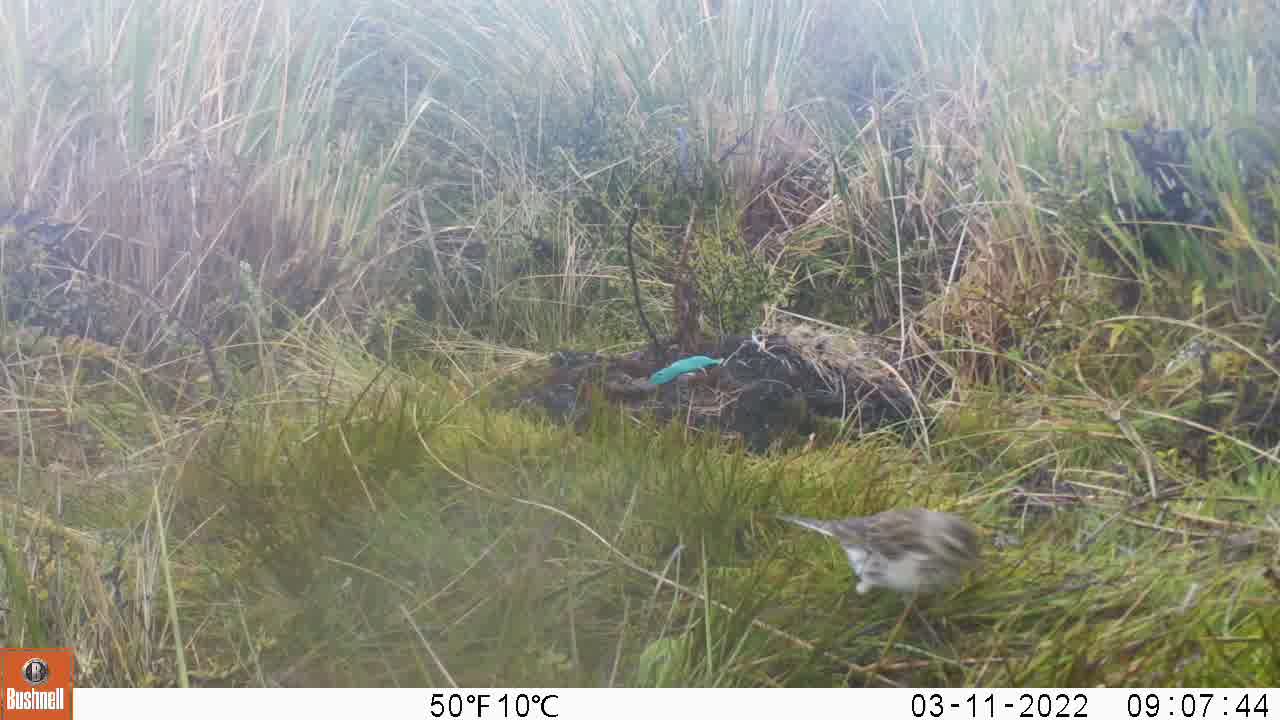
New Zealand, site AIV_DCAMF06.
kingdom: Animalia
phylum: Chordata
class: Aves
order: Passeriformes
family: Motacillidae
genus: Anthus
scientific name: Anthus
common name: pipit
Pipit (Anthus).